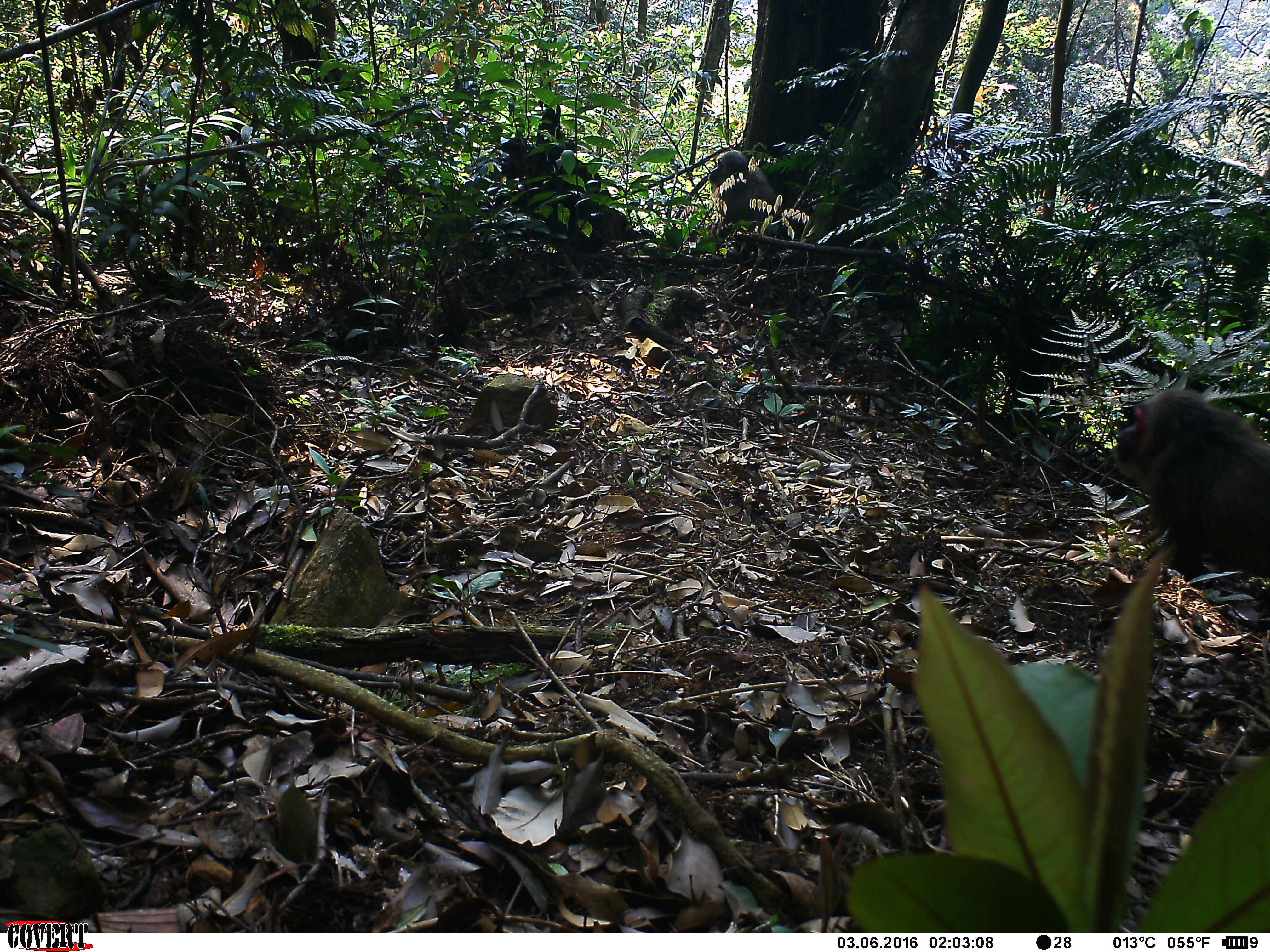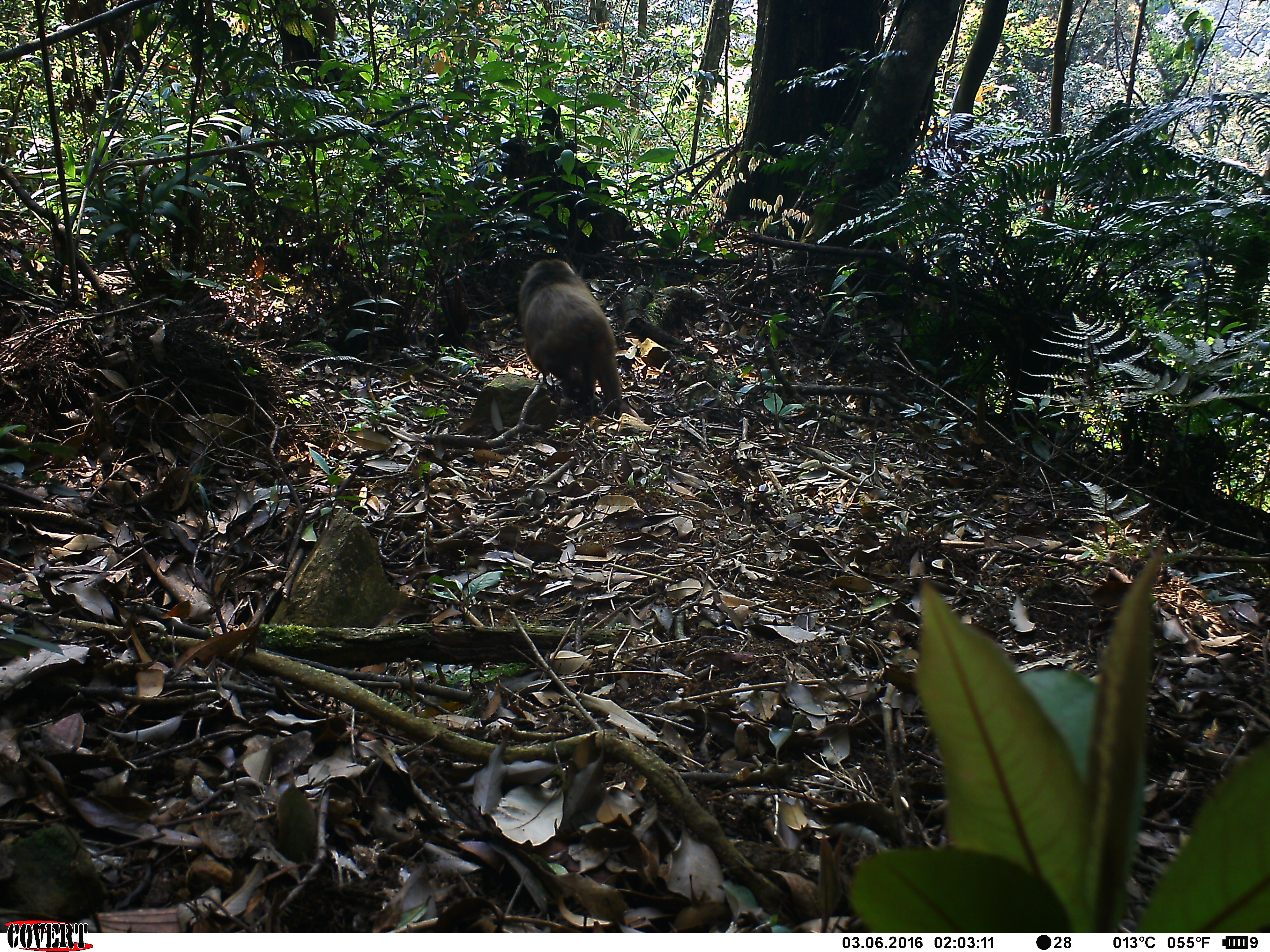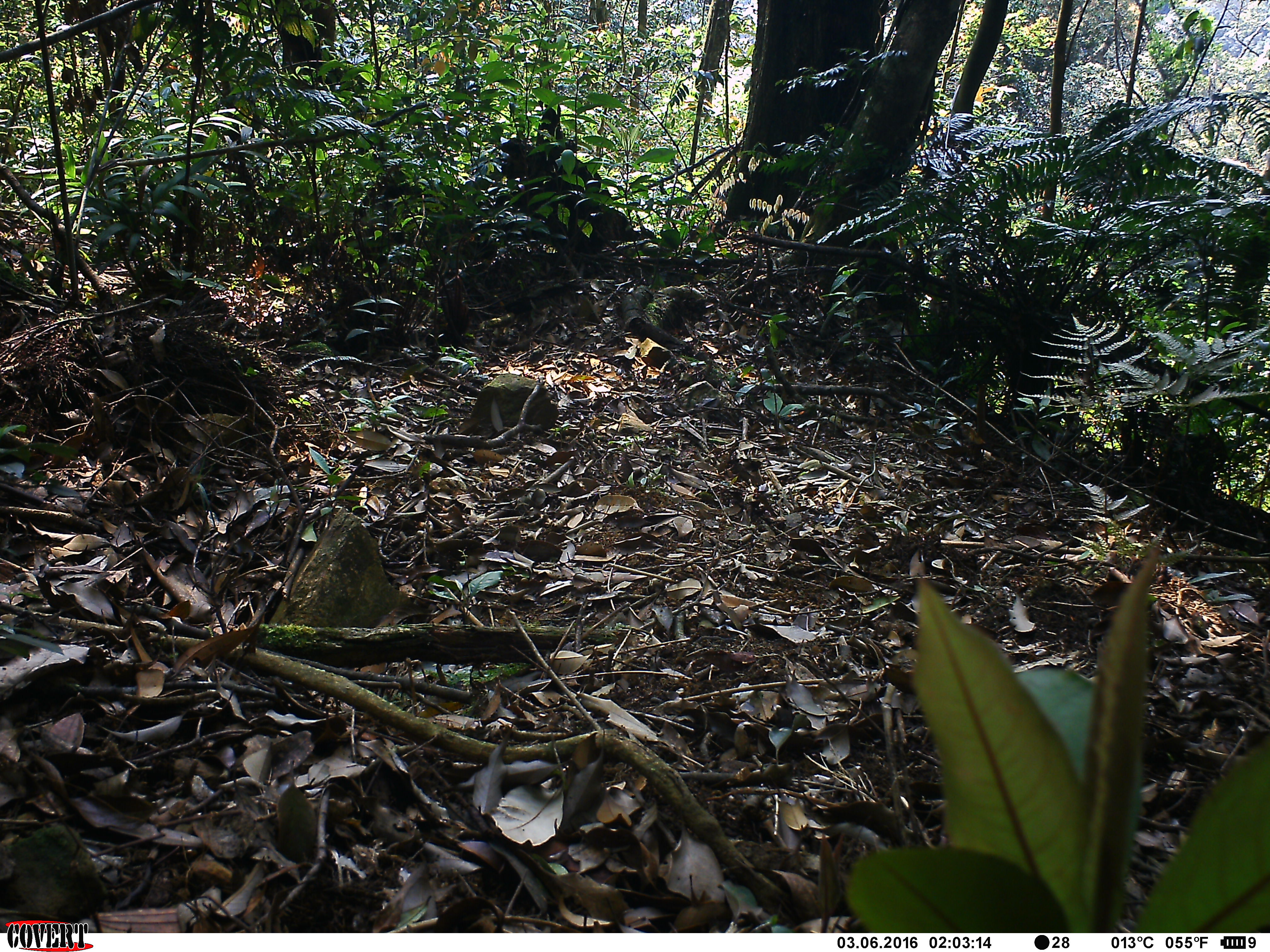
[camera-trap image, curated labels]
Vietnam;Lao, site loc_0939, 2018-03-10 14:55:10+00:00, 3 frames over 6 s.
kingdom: Animalia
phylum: Chordata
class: Mammalia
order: Primates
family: Cercopithecidae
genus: Macaca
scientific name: Macaca arctoides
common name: stump-tailed macaque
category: stump tailed macaque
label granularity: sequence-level